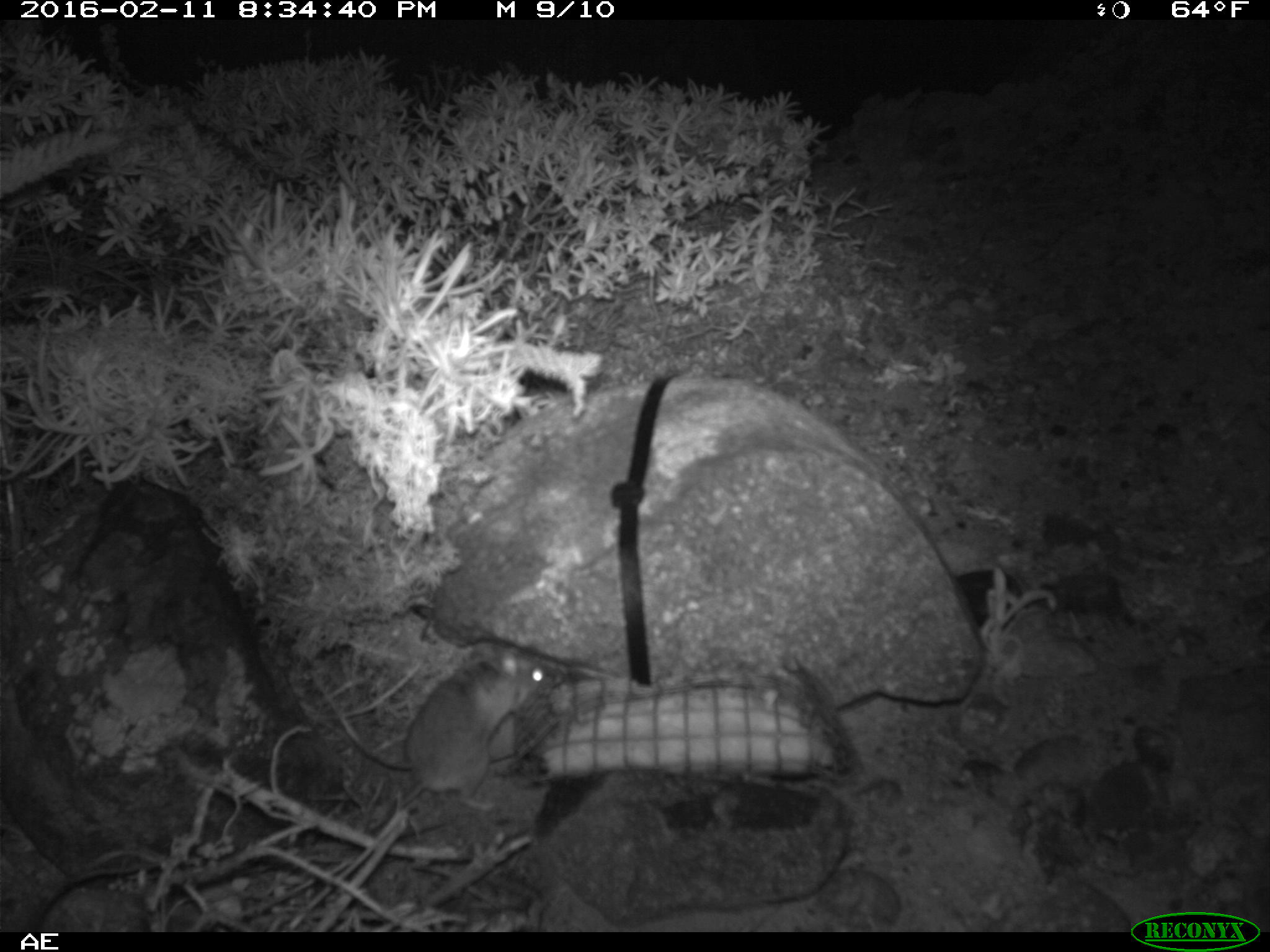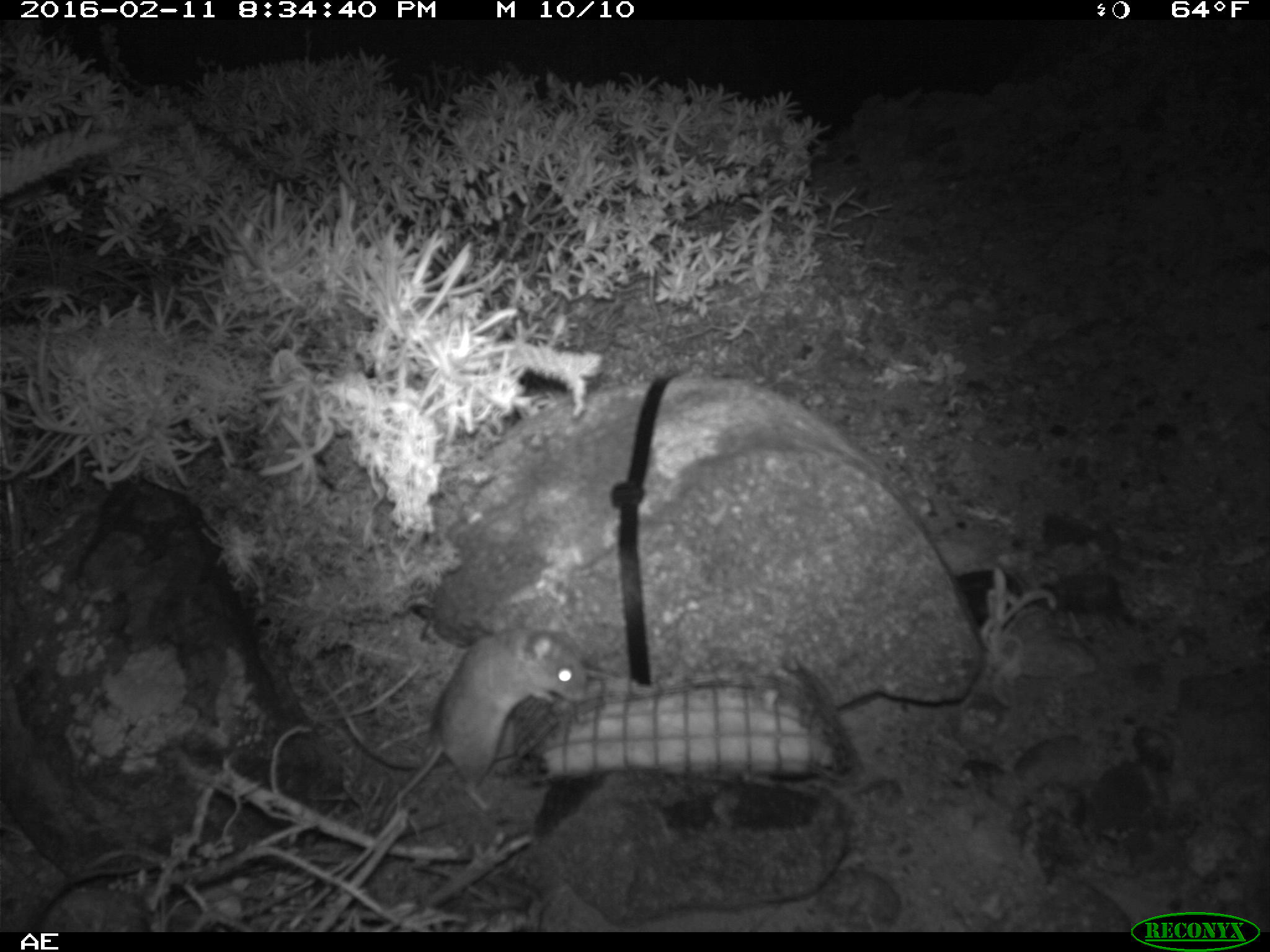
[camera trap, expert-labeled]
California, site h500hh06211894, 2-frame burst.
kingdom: Animalia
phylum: Chordata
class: Mammalia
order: Rodentia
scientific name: Rodentia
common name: rodent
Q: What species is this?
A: Rodent (Rodentia).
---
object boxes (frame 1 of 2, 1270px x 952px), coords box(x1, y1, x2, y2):
rodent: box(313, 645, 551, 809)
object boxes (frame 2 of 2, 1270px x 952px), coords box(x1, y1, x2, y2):
rodent: box(373, 625, 588, 832)